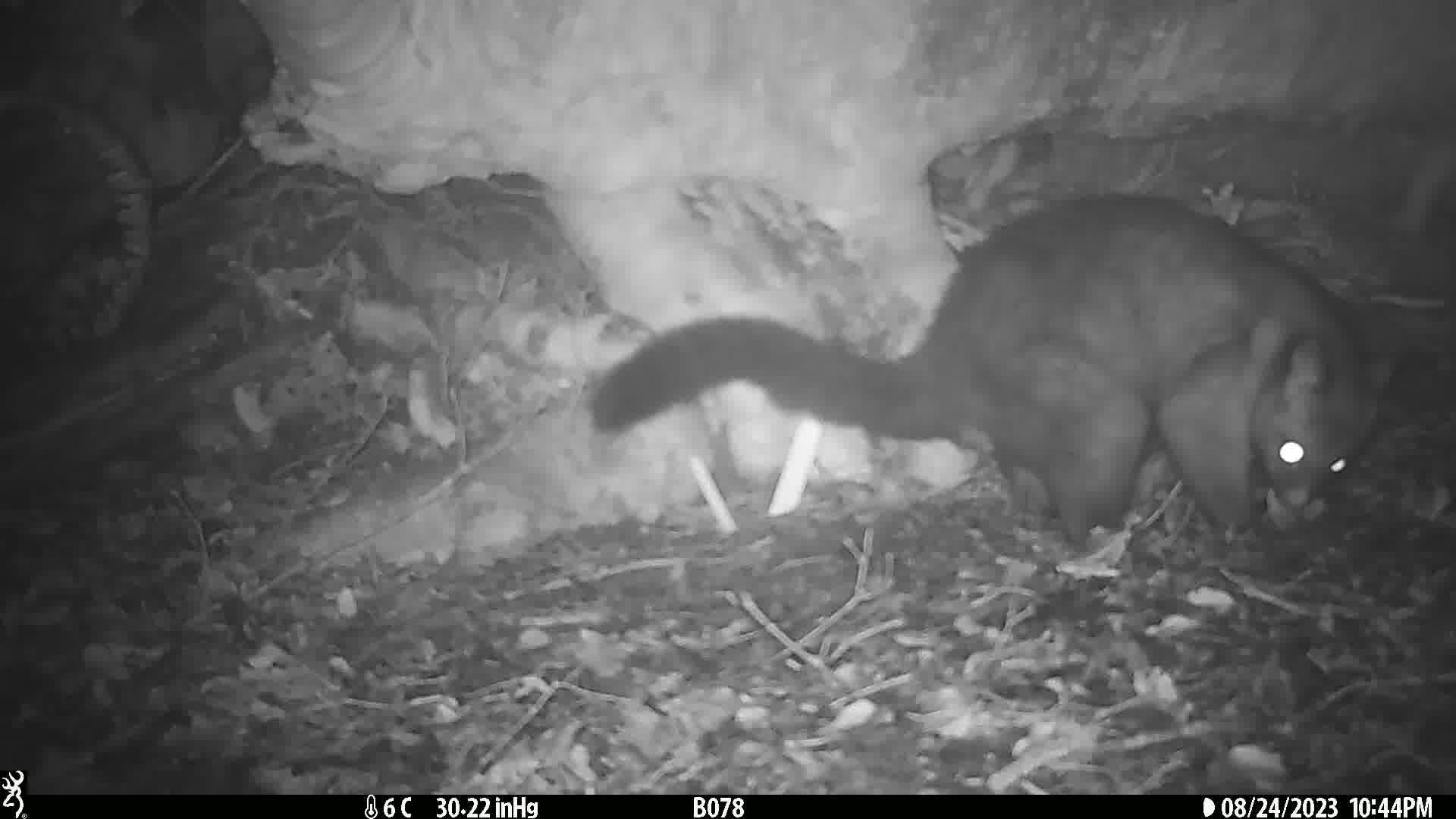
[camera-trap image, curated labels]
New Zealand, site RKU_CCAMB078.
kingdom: Animalia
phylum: Chordata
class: Mammalia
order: Diprotodontia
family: Phalangeridae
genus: Trichosurus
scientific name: Trichosurus vulpecula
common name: common brushtail possum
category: possum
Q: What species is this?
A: Possum (common brushtail possum) (Trichosurus vulpecula).